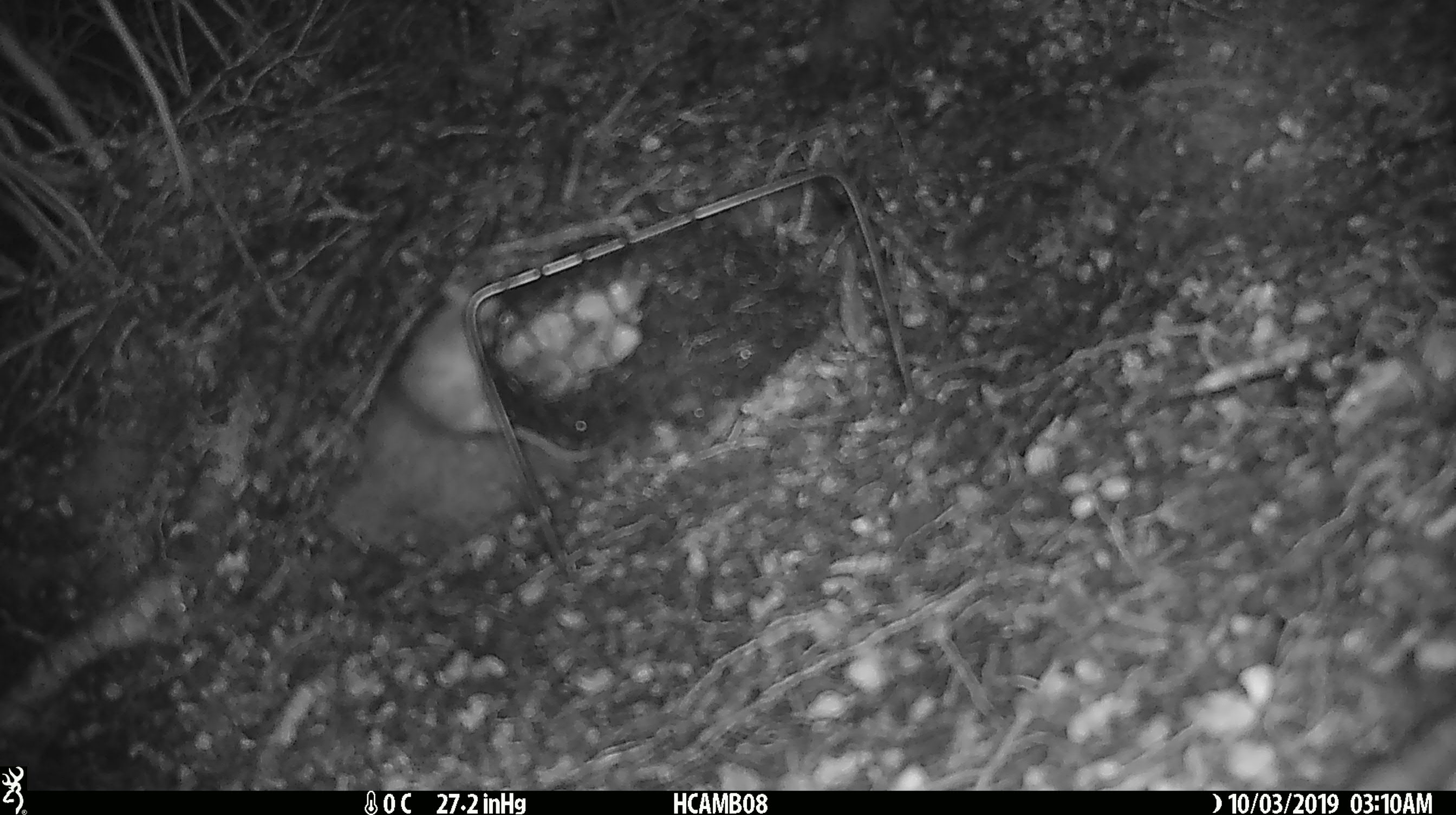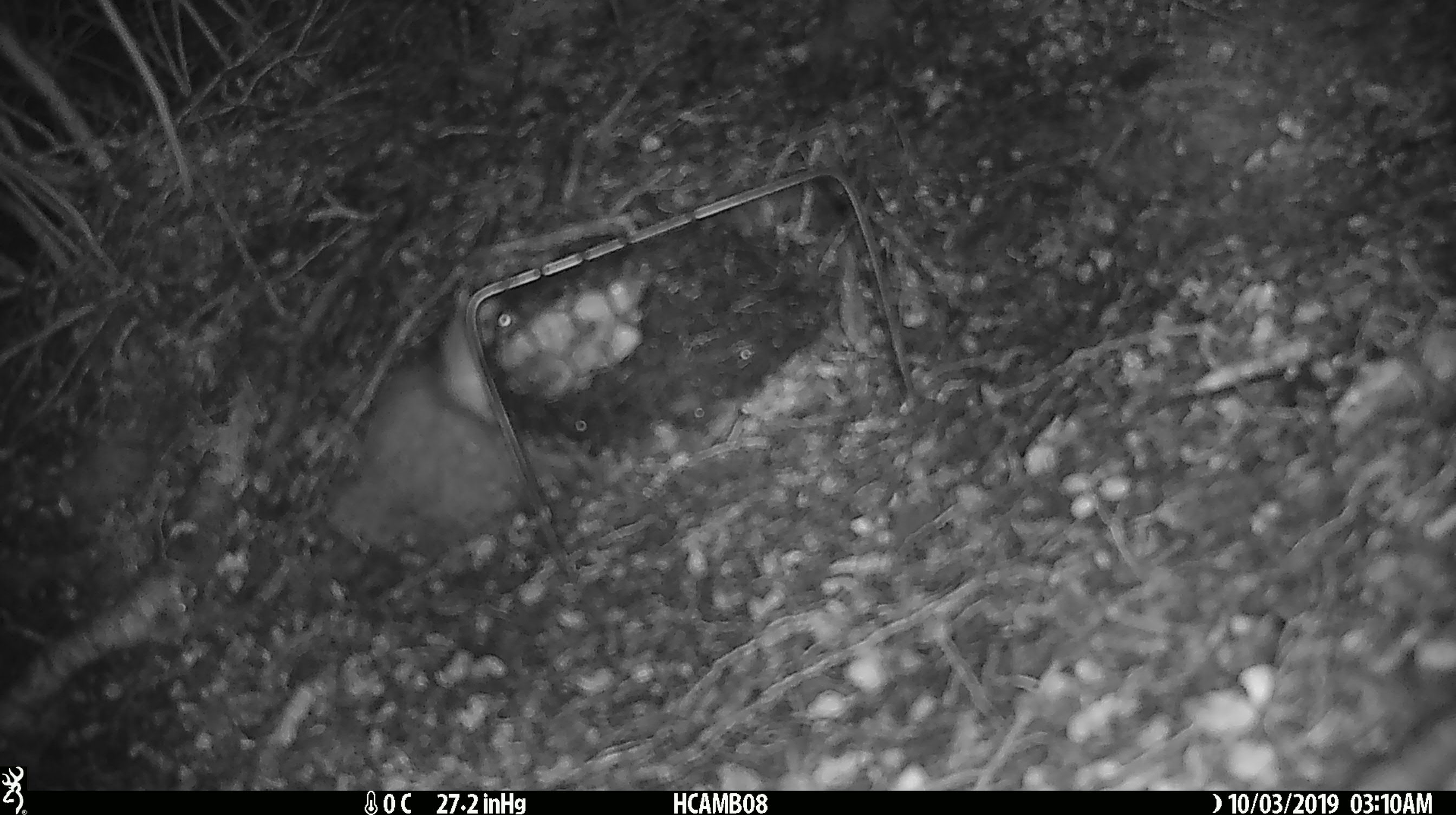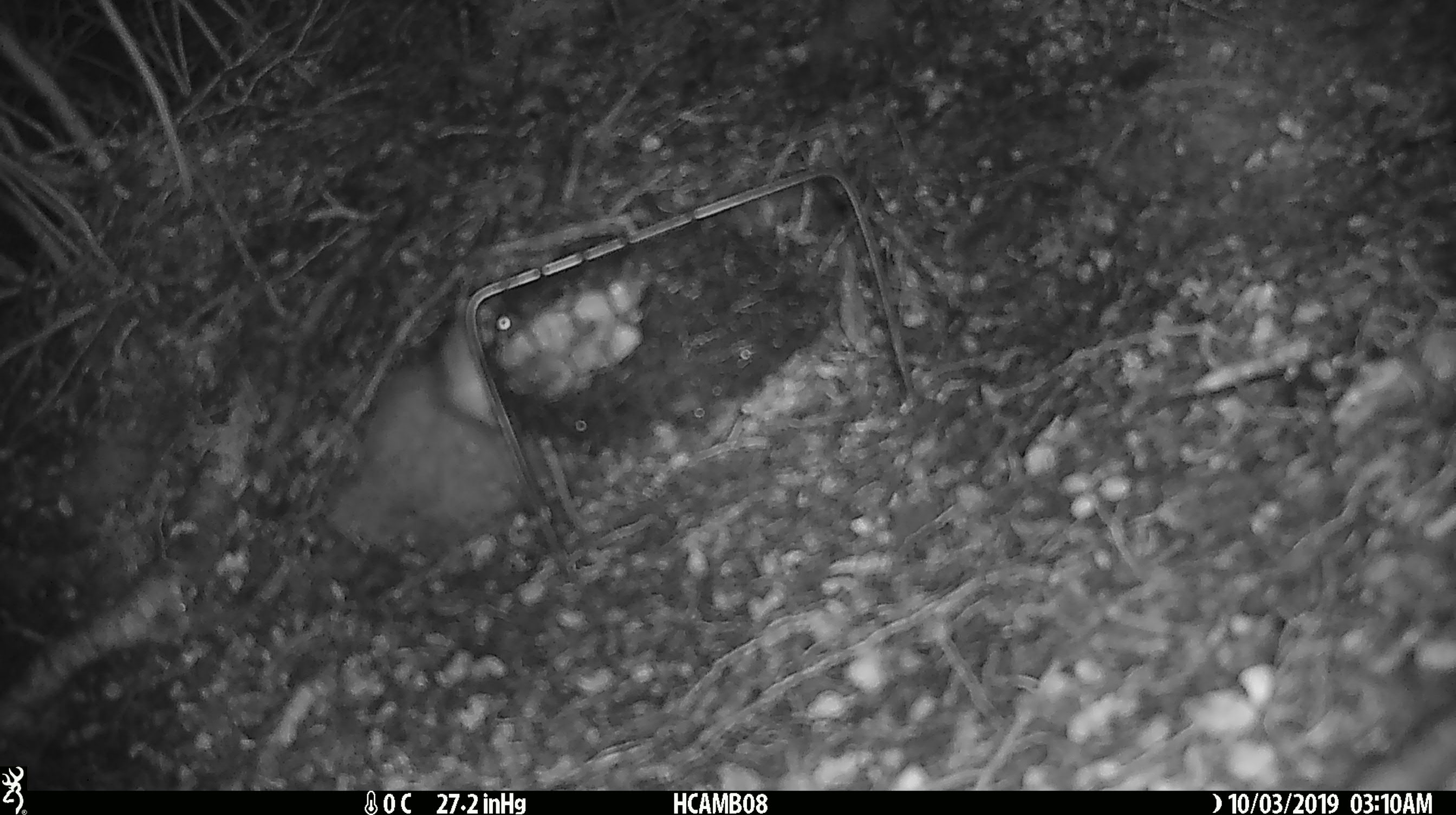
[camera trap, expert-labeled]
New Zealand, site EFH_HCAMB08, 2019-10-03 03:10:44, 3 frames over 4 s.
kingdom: Animalia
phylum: Chordata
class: Mammalia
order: Rodentia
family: Muridae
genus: Mus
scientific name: Mus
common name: mouse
Mouse (Mus).